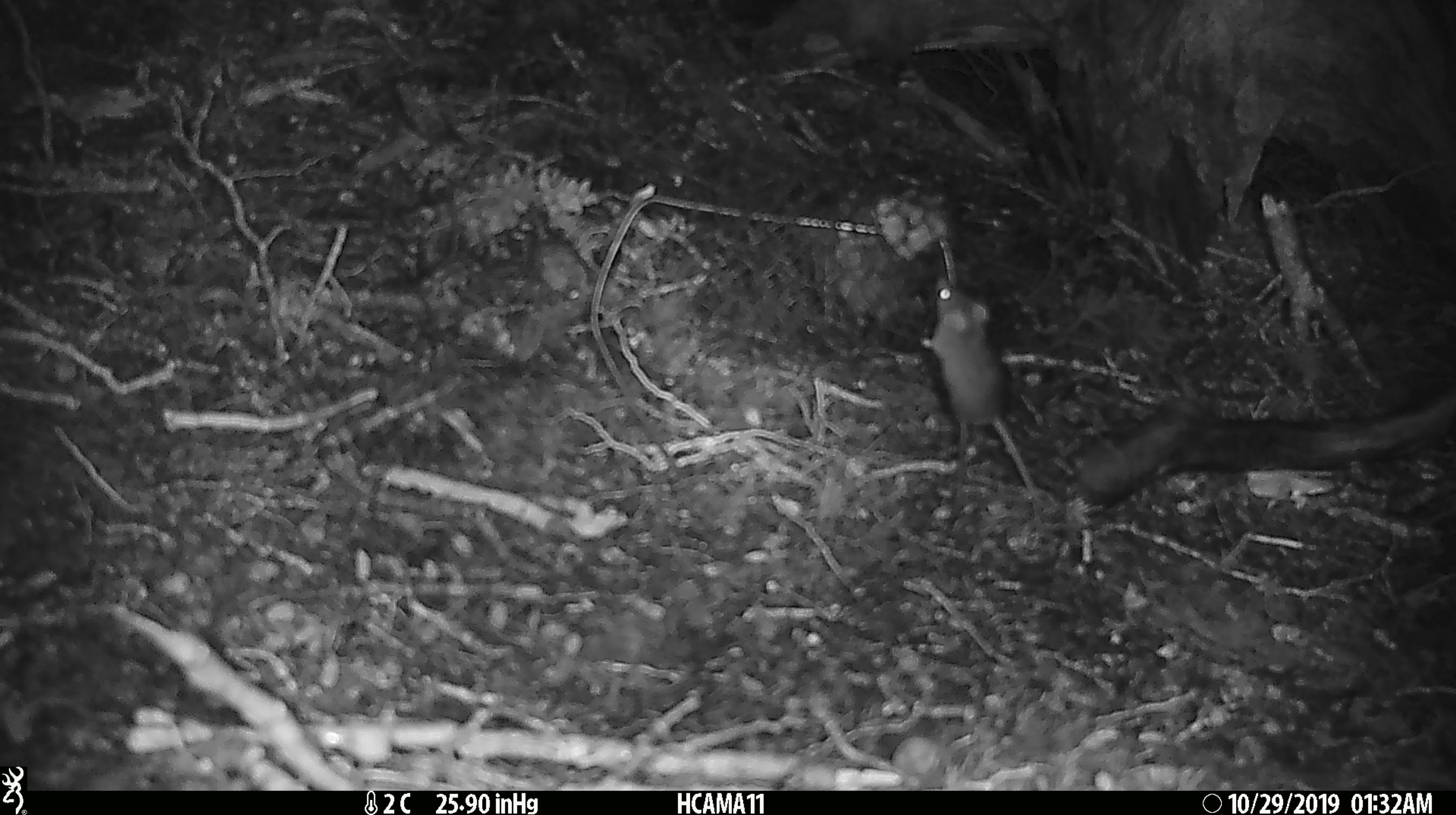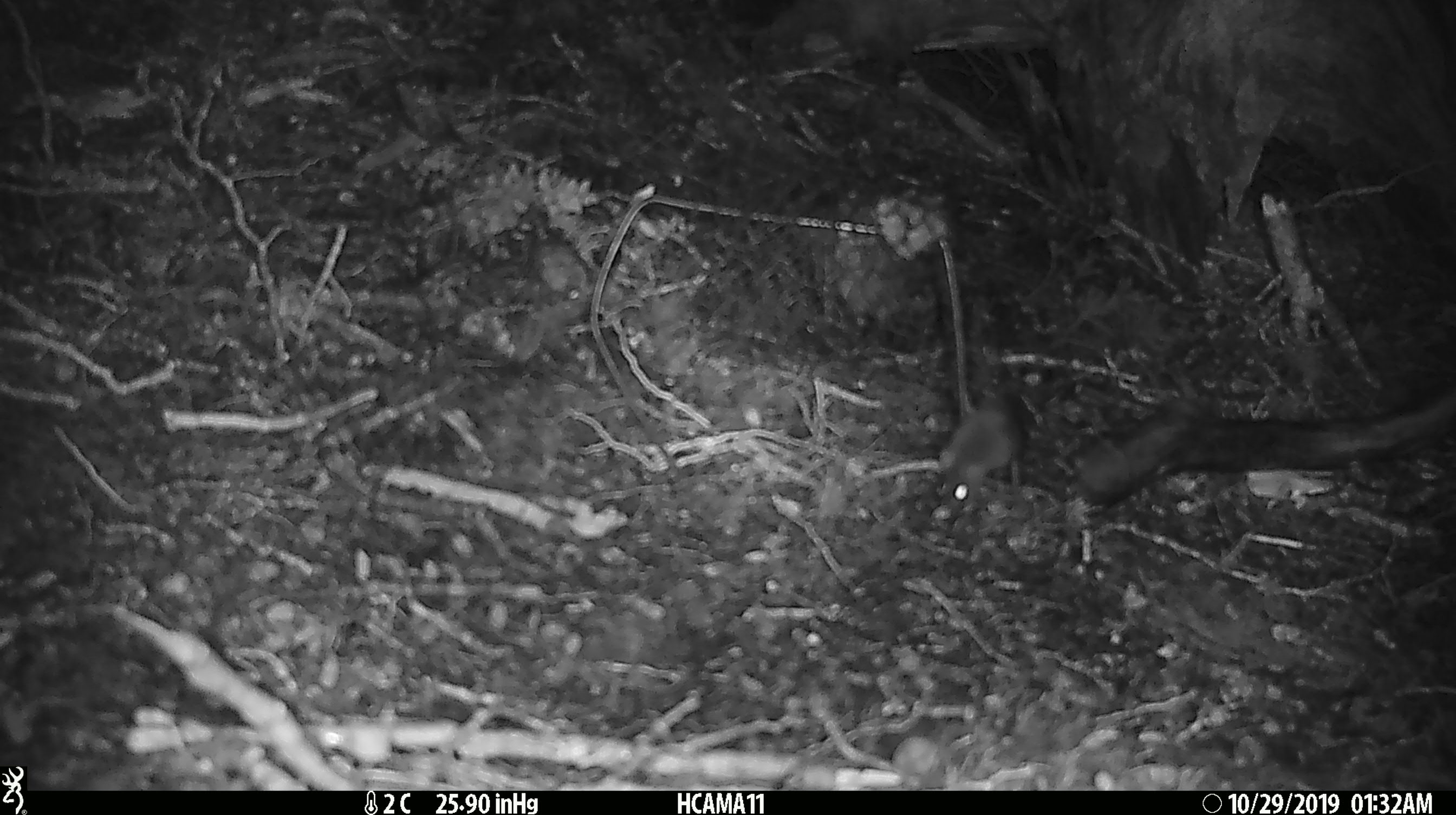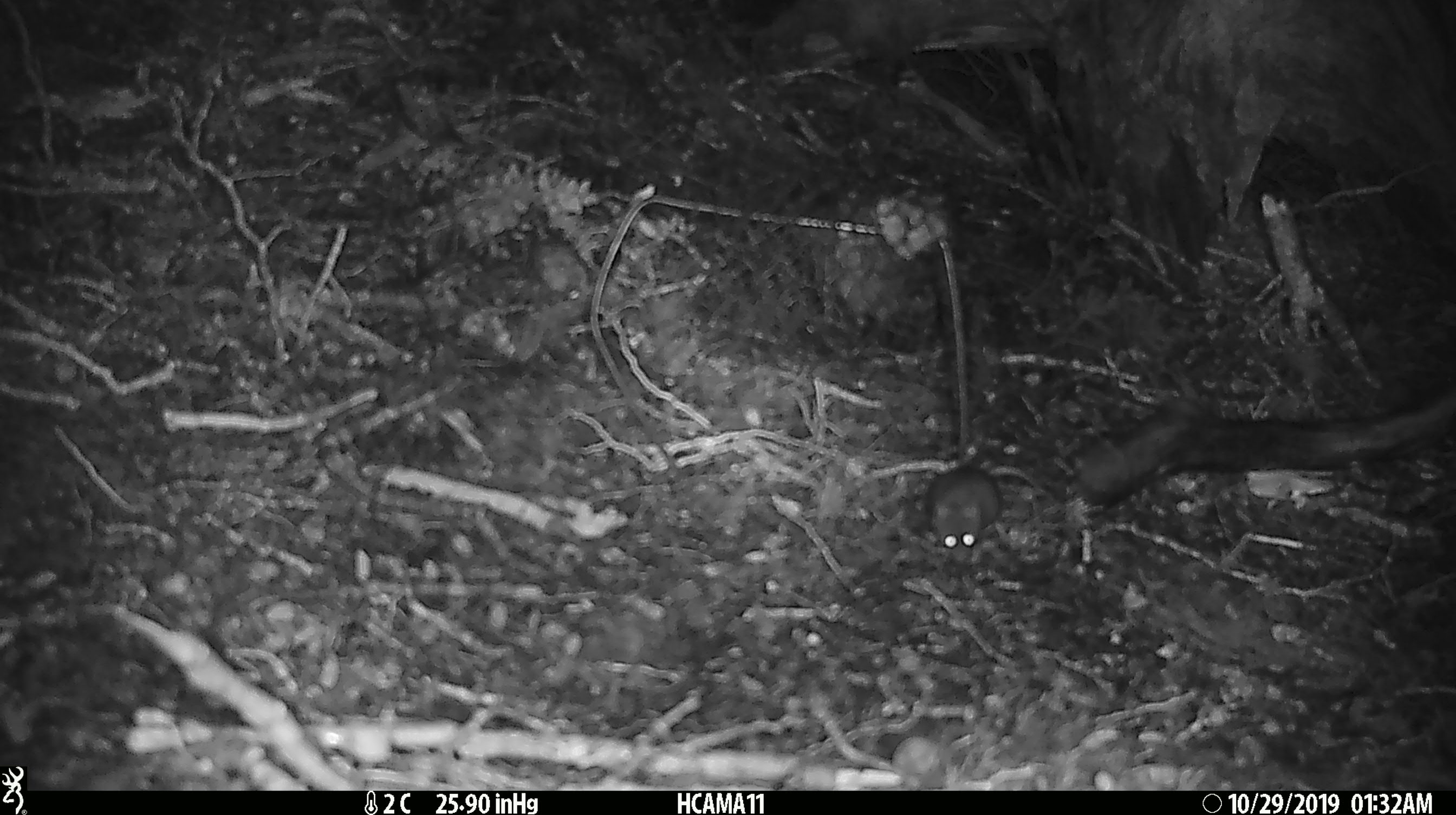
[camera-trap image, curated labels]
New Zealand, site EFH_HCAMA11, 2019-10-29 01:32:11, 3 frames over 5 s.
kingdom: Animalia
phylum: Chordata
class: Mammalia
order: Rodentia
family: Muridae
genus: Mus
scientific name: Mus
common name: mouse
Mouse (Mus).